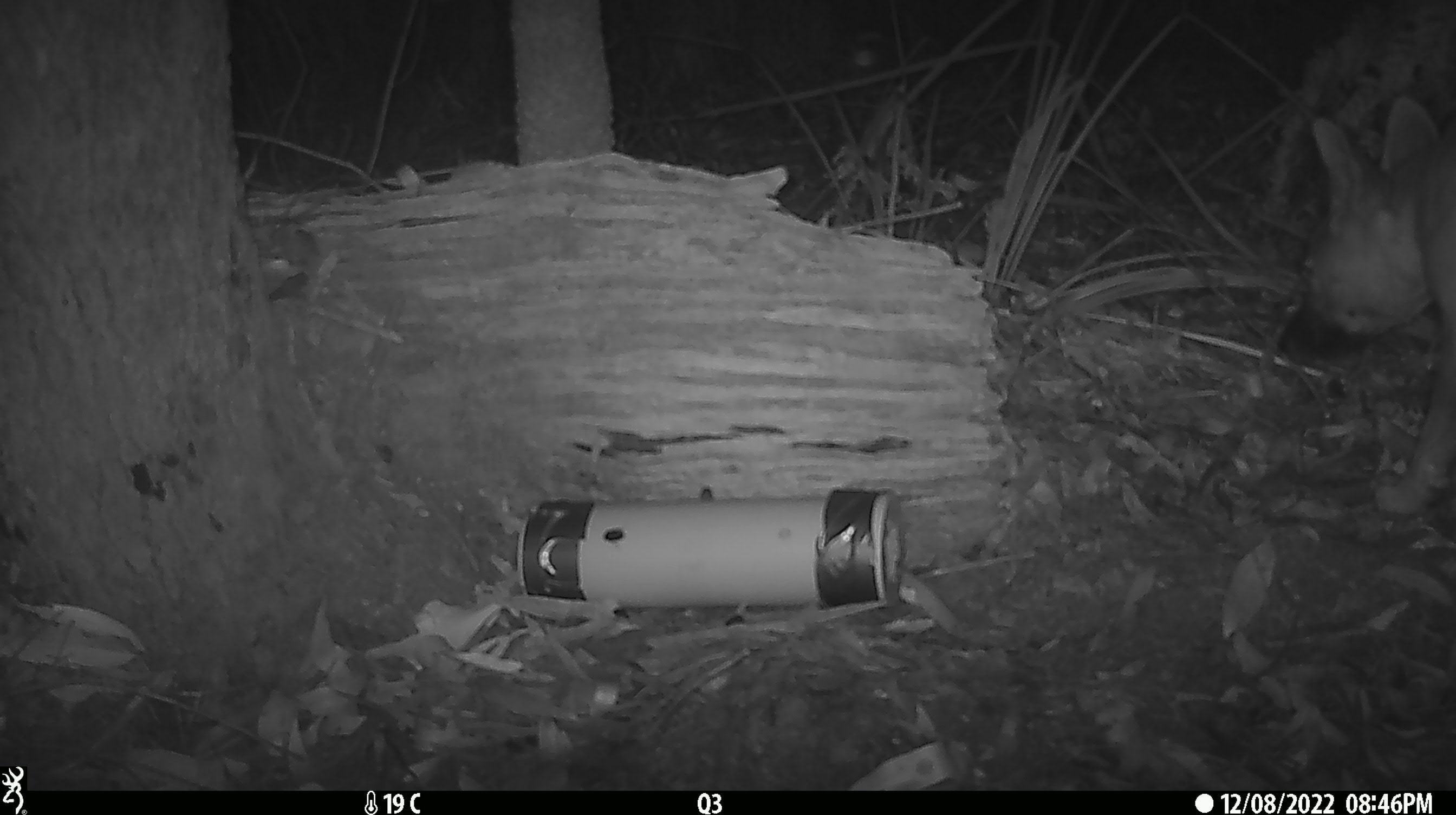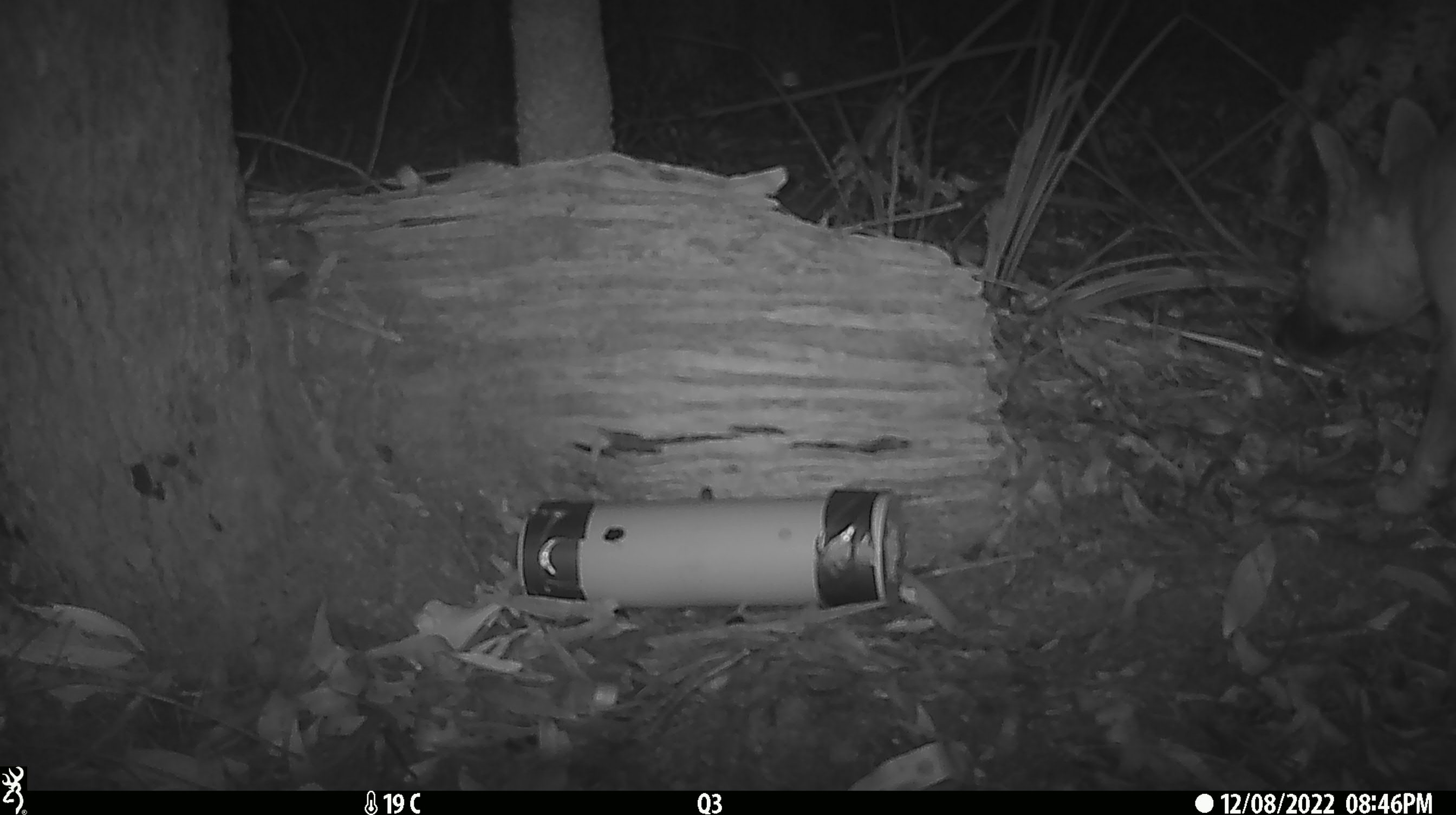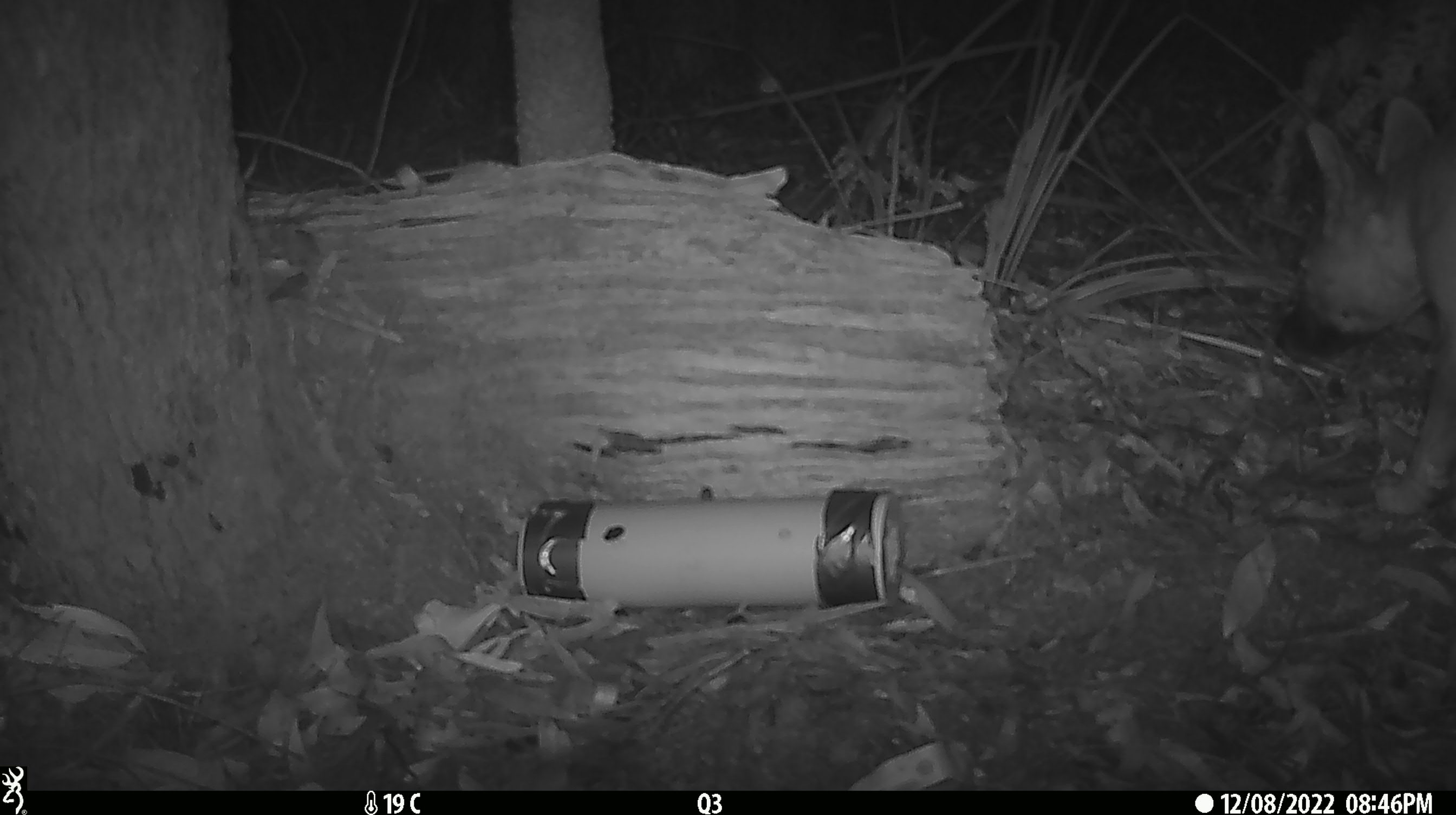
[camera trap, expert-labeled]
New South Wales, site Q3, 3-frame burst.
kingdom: Animalia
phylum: Chordata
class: Mammalia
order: Carnivora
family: Canidae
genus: Canis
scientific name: Canis familiaris dingo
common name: dingo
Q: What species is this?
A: Dingo (Canis familiaris dingo).